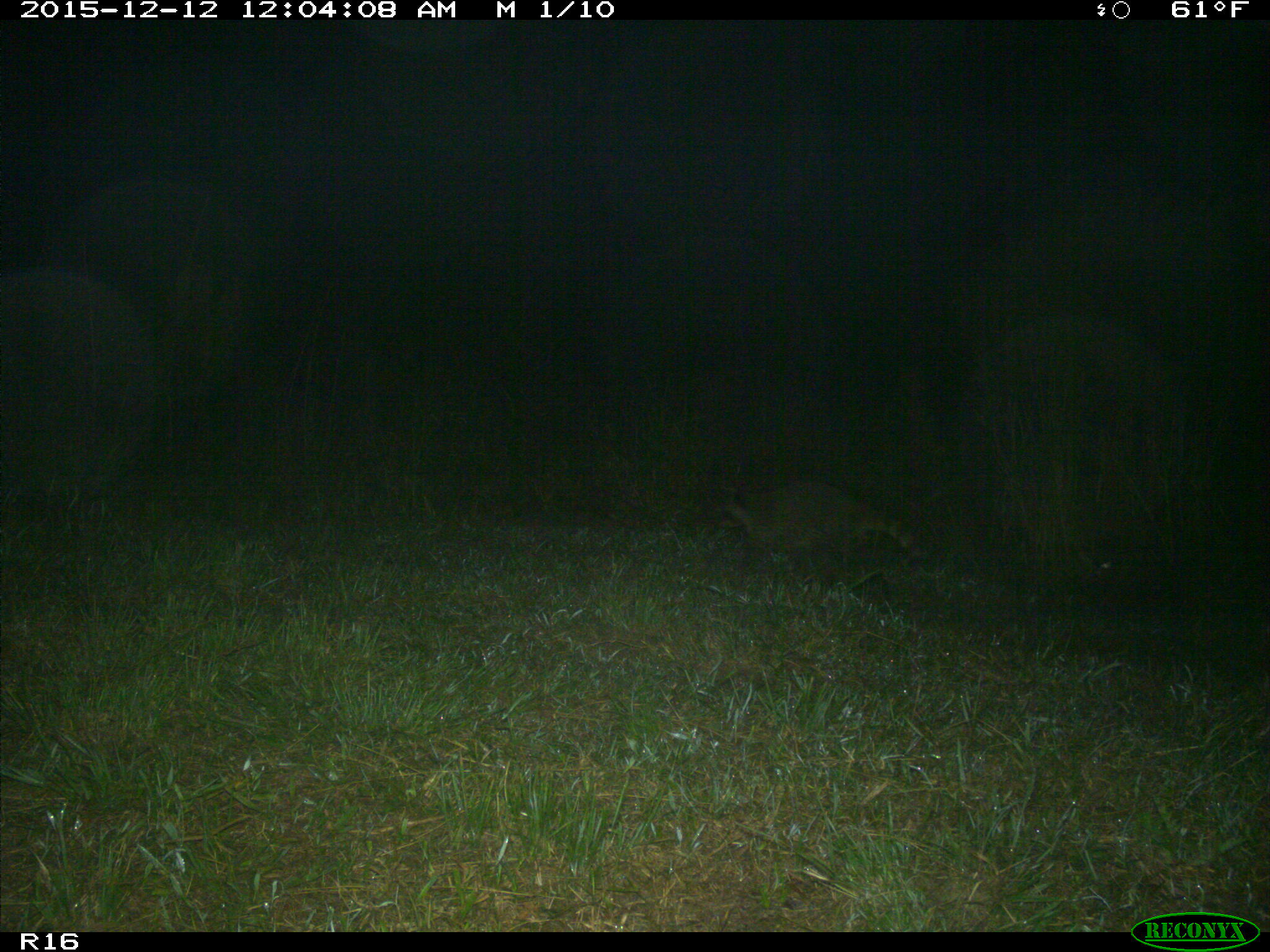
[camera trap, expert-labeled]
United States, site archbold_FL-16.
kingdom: Animalia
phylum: Chordata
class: Mammalia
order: Carnivora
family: Procyonidae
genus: Procyon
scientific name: Procyon lotor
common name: common raccoon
Procyon lotor (common raccoon).